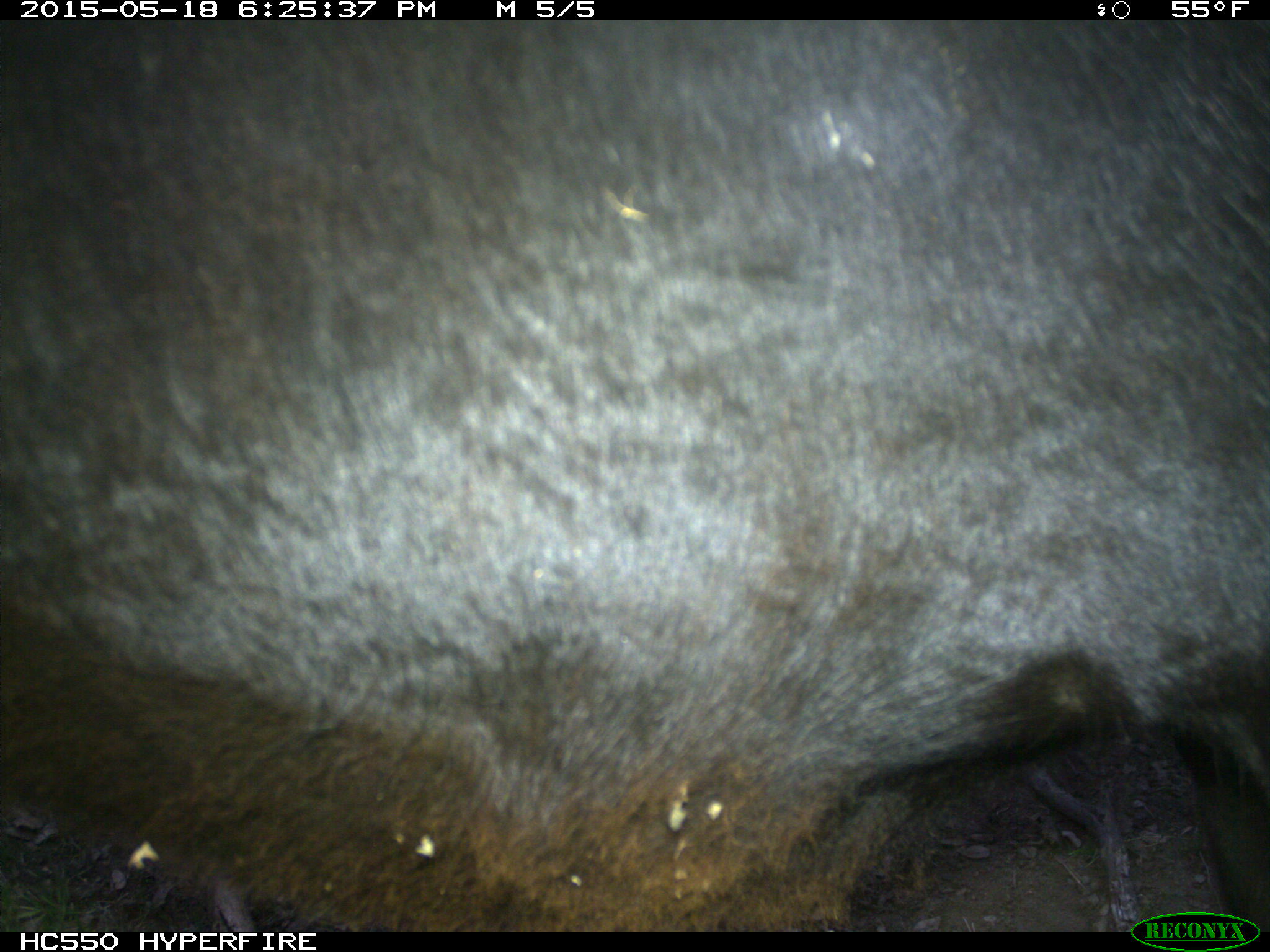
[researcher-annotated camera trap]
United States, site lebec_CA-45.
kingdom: Animalia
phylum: Chordata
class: Mammalia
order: Artiodactyla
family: Bovidae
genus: Bos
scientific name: Bos taurus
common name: domestic cow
Bos taurus (domestic cow).